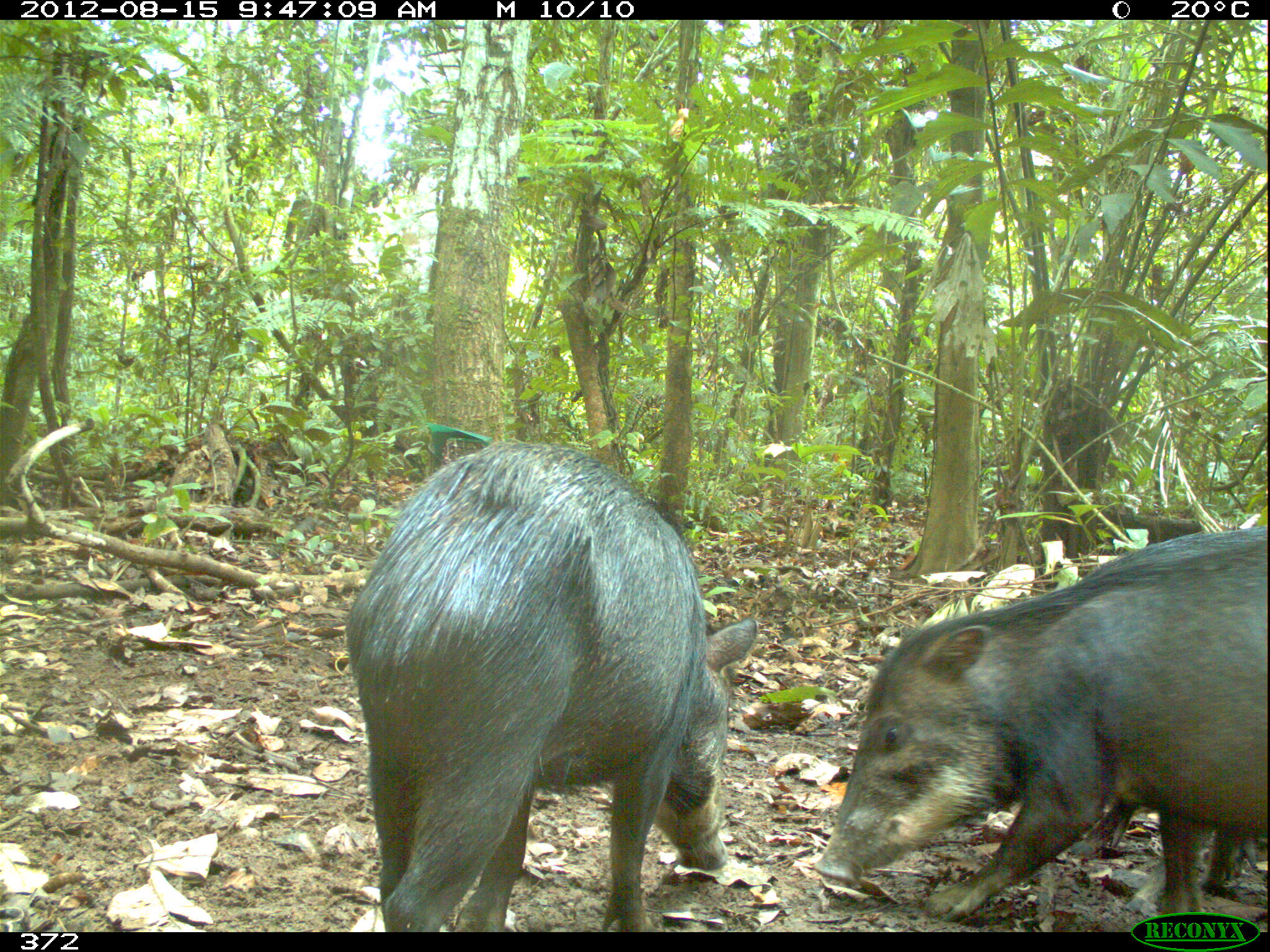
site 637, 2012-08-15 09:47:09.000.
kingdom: Animalia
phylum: Chordata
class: Mammalia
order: Artiodactyla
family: Tayassuidae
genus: Tayassu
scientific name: Tayassu pecari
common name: white-lipped peccary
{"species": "Tayassu pecari (white-lipped peccary)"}